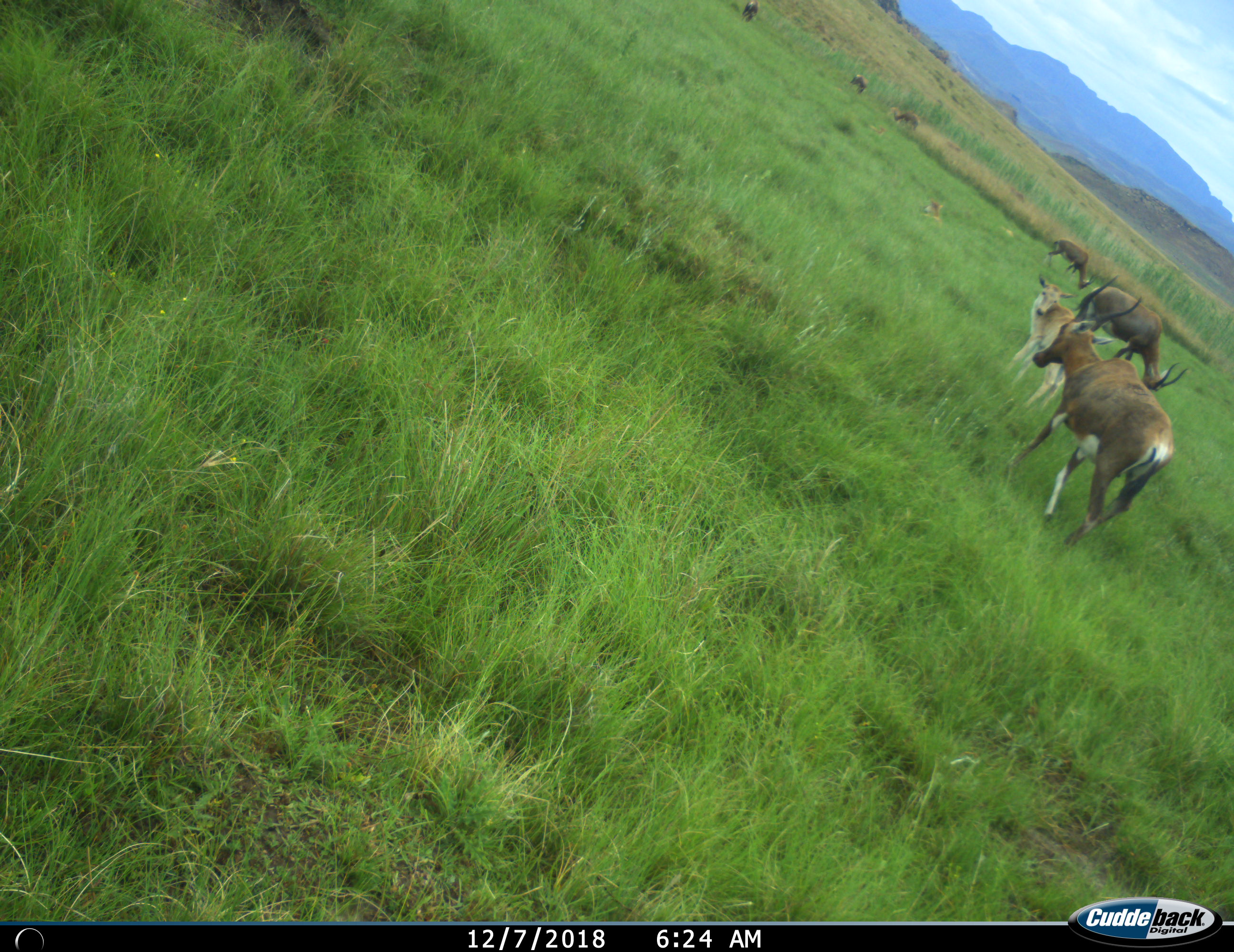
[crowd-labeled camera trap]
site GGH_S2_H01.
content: unidentified animal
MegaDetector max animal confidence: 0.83